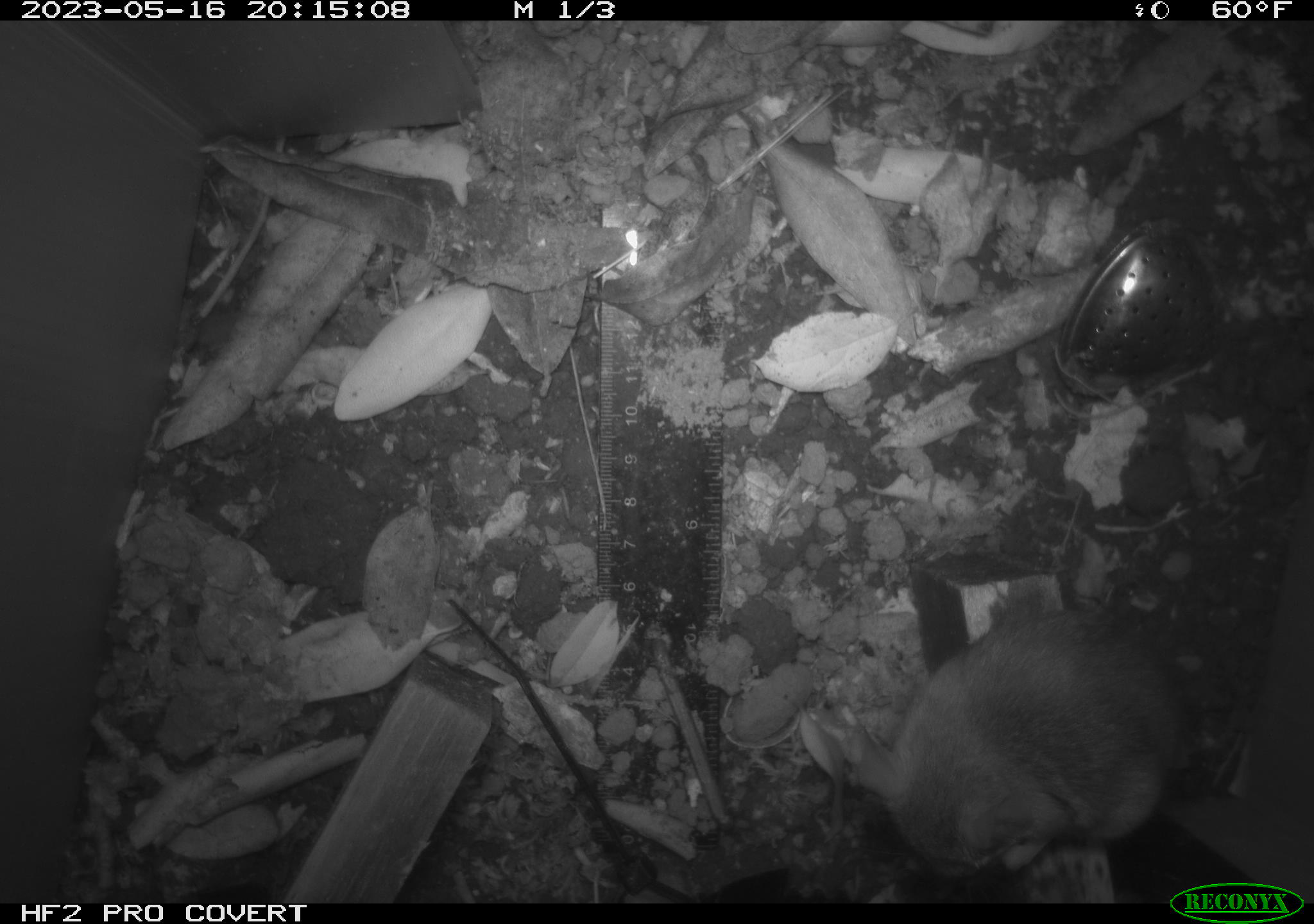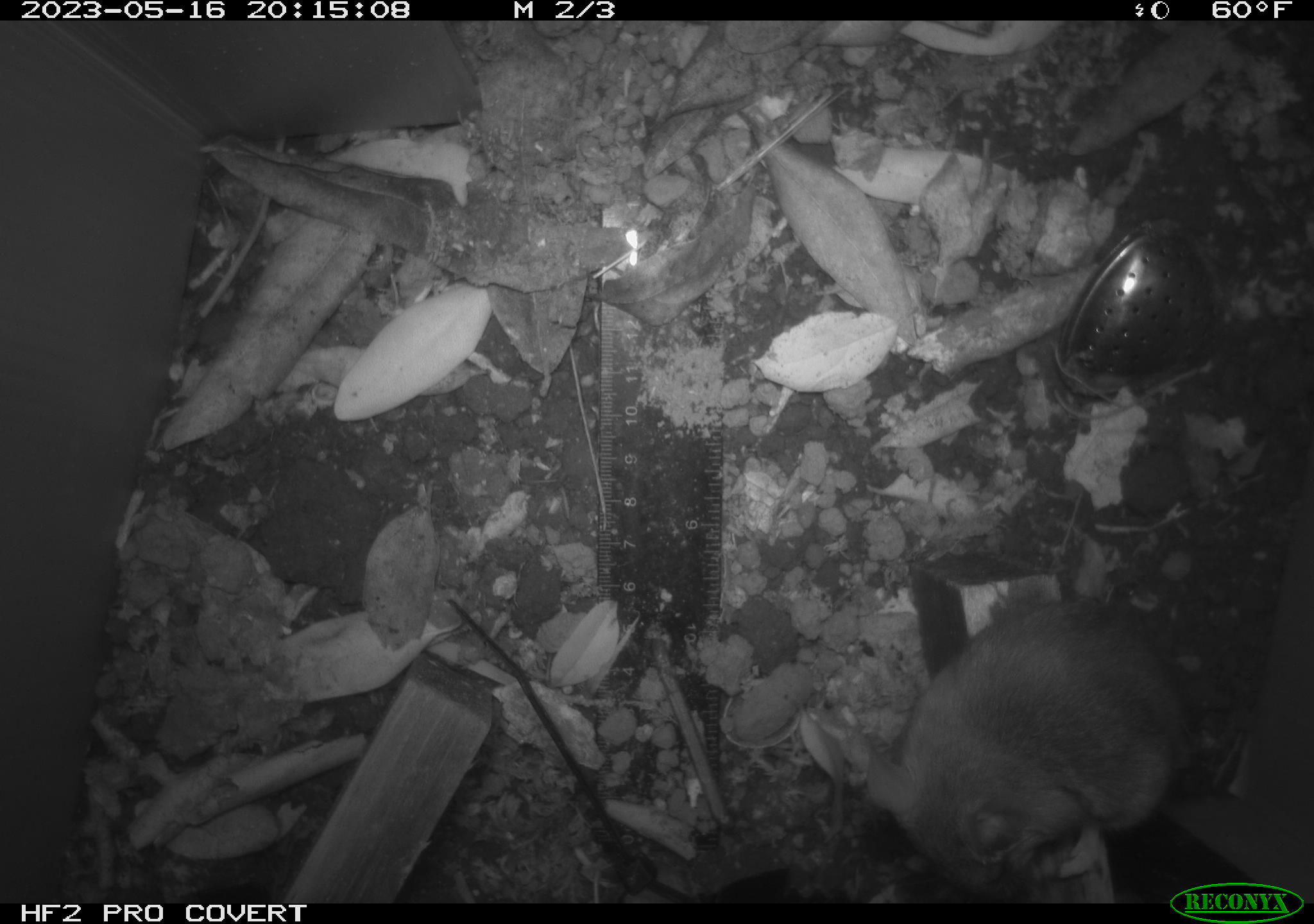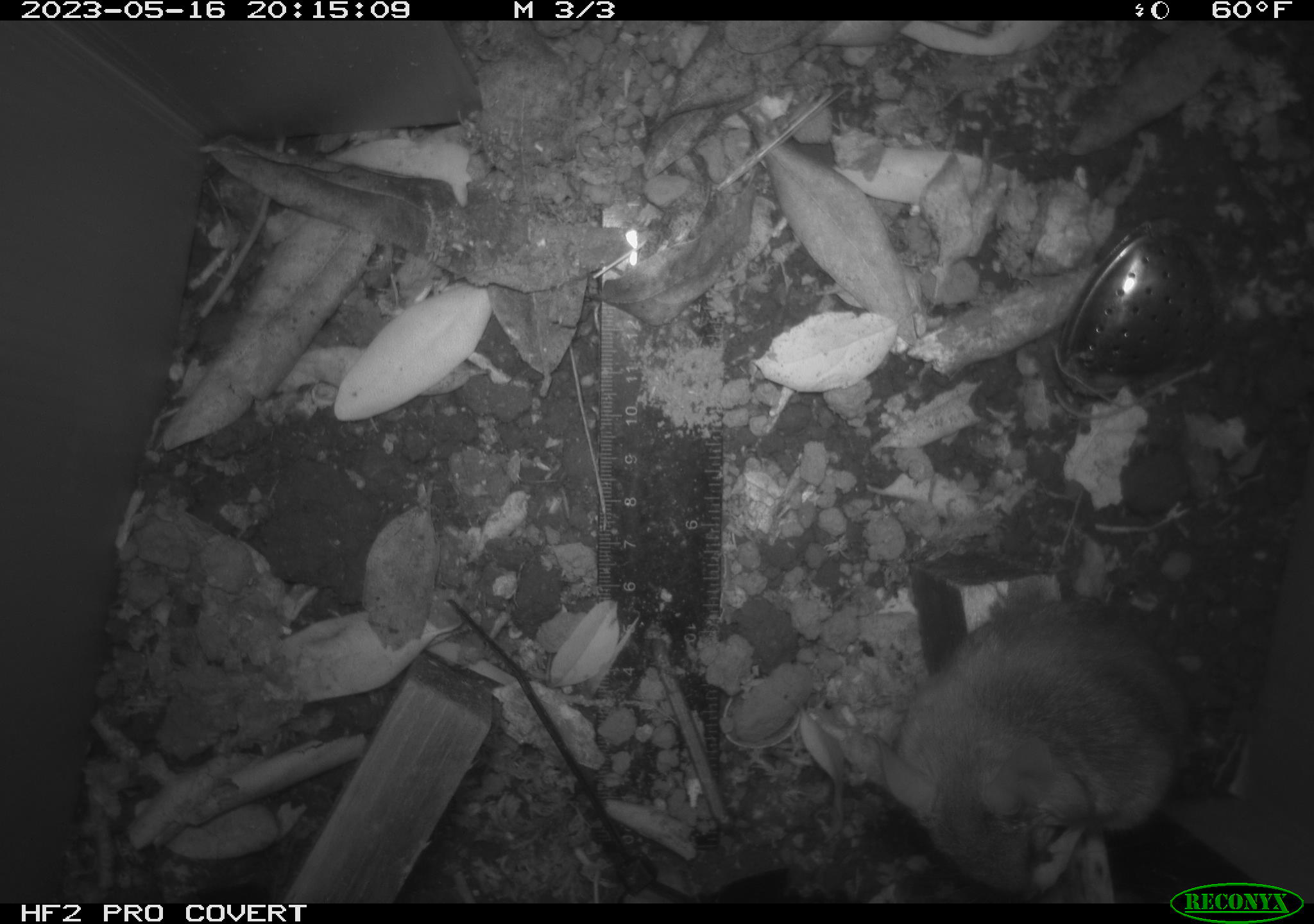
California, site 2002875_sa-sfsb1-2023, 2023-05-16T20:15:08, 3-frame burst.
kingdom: Animalia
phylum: Chordata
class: Mammalia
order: Rodentia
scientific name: Rodentia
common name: mouse species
Mouse species (Rodentia).